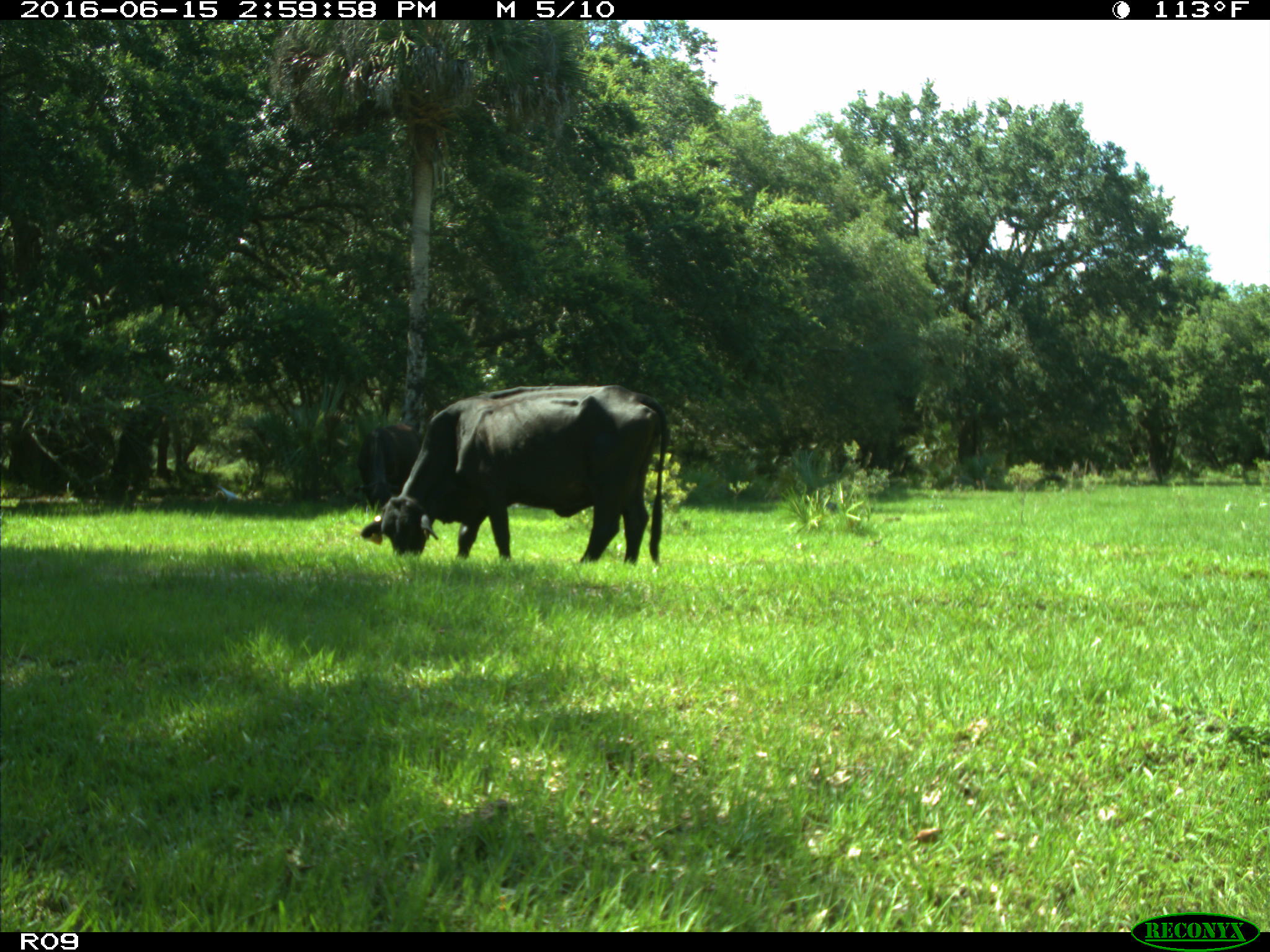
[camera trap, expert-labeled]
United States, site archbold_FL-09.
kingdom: Animalia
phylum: Chordata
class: Mammalia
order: Artiodactyla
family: Bovidae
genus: Bos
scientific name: Bos taurus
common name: domestic cow